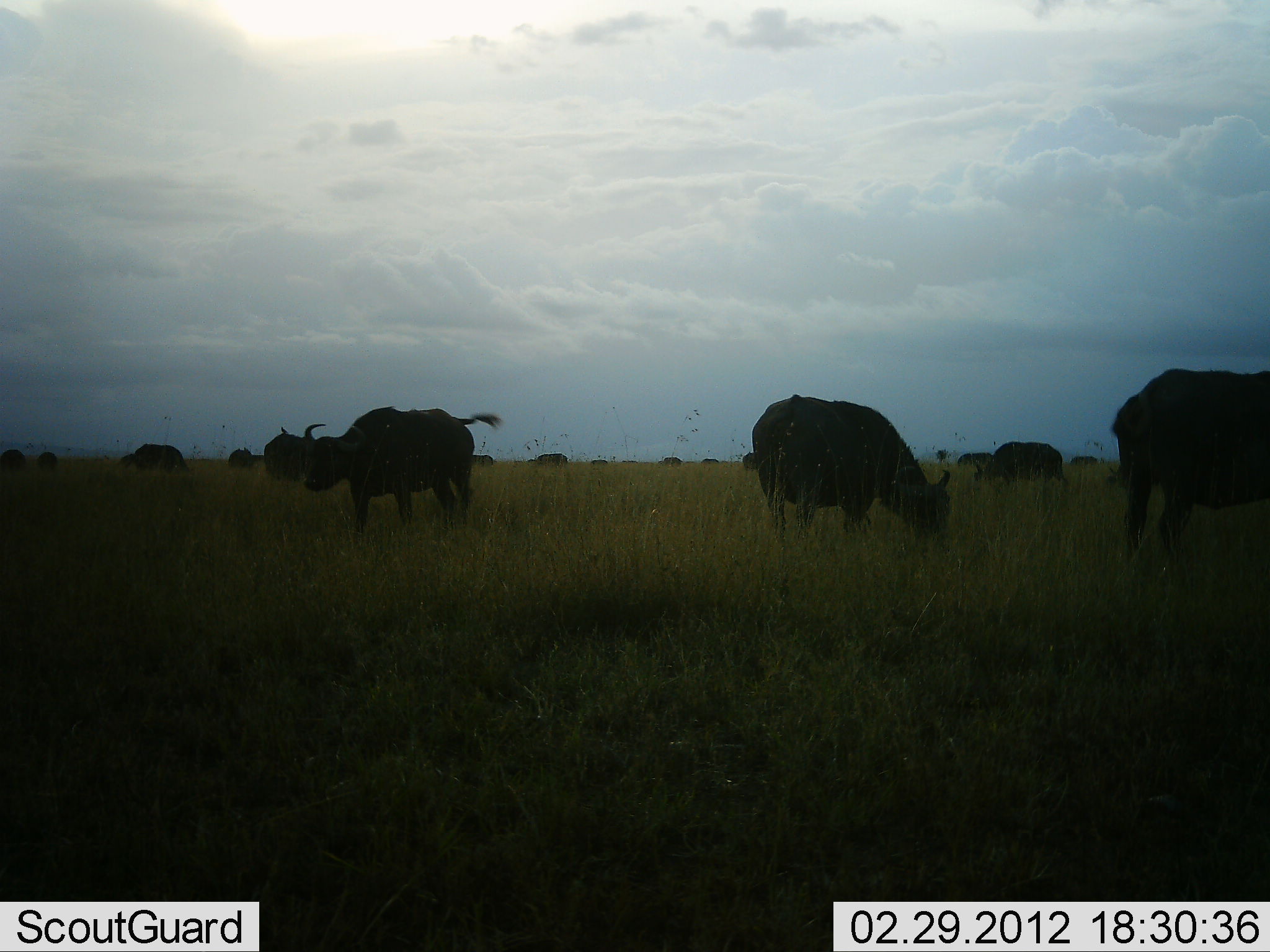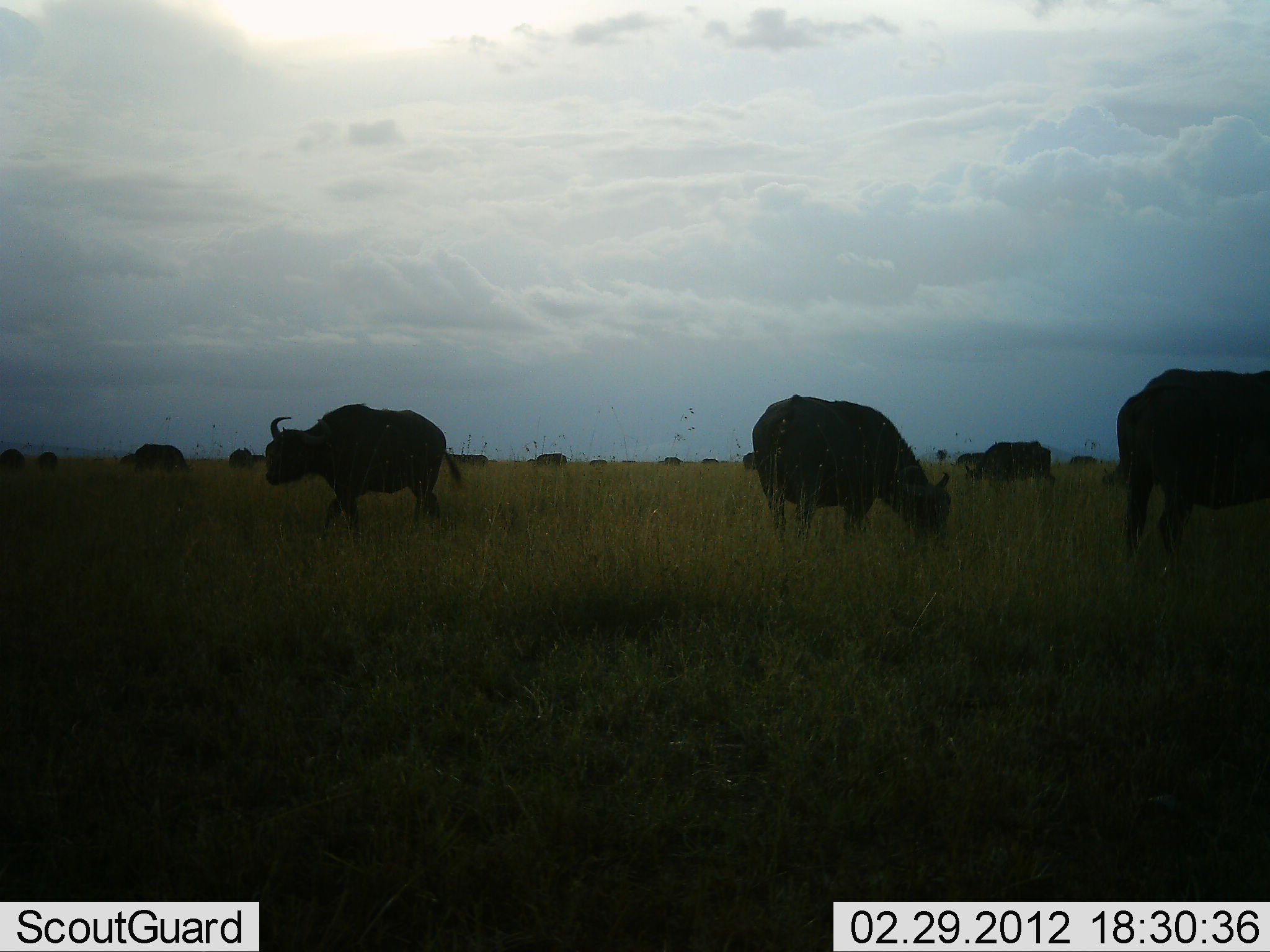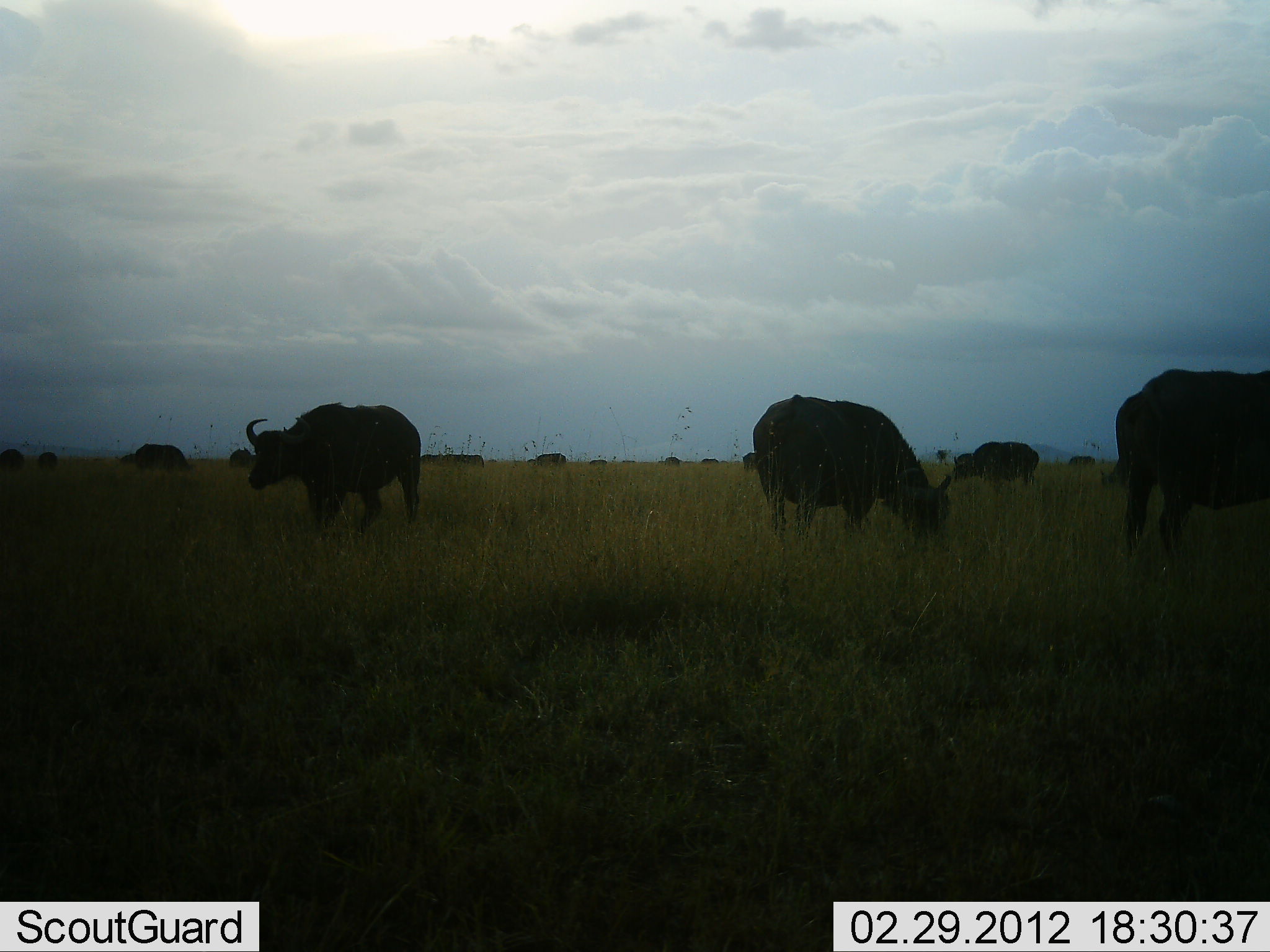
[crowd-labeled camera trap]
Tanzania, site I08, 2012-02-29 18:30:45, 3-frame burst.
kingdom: Animalia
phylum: Chordata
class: Mammalia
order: Artiodactyla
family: Bovidae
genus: Syncerus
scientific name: Syncerus caffer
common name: cape buffalo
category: buffalo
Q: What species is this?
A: Buffalo (cape buffalo) (Syncerus caffer).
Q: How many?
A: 11-50.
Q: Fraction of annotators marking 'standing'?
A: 57%.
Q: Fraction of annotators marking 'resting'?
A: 0%.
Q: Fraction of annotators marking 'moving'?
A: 65%.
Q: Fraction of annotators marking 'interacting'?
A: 0%.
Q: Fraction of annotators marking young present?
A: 0%.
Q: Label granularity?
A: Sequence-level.